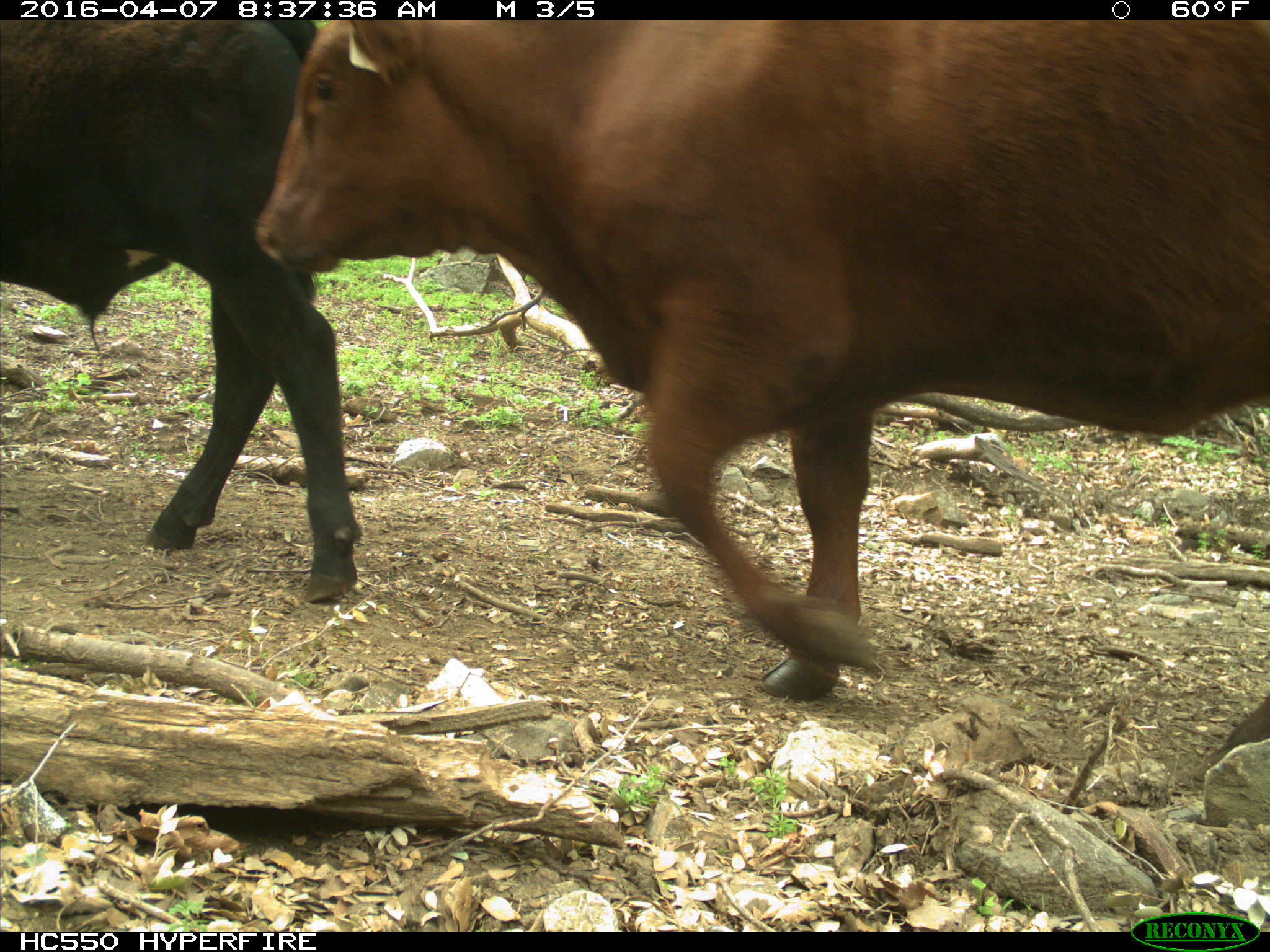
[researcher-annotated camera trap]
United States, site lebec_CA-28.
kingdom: Animalia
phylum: Chordata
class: Mammalia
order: Artiodactyla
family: Bovidae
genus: Bos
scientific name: Bos taurus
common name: domestic cow